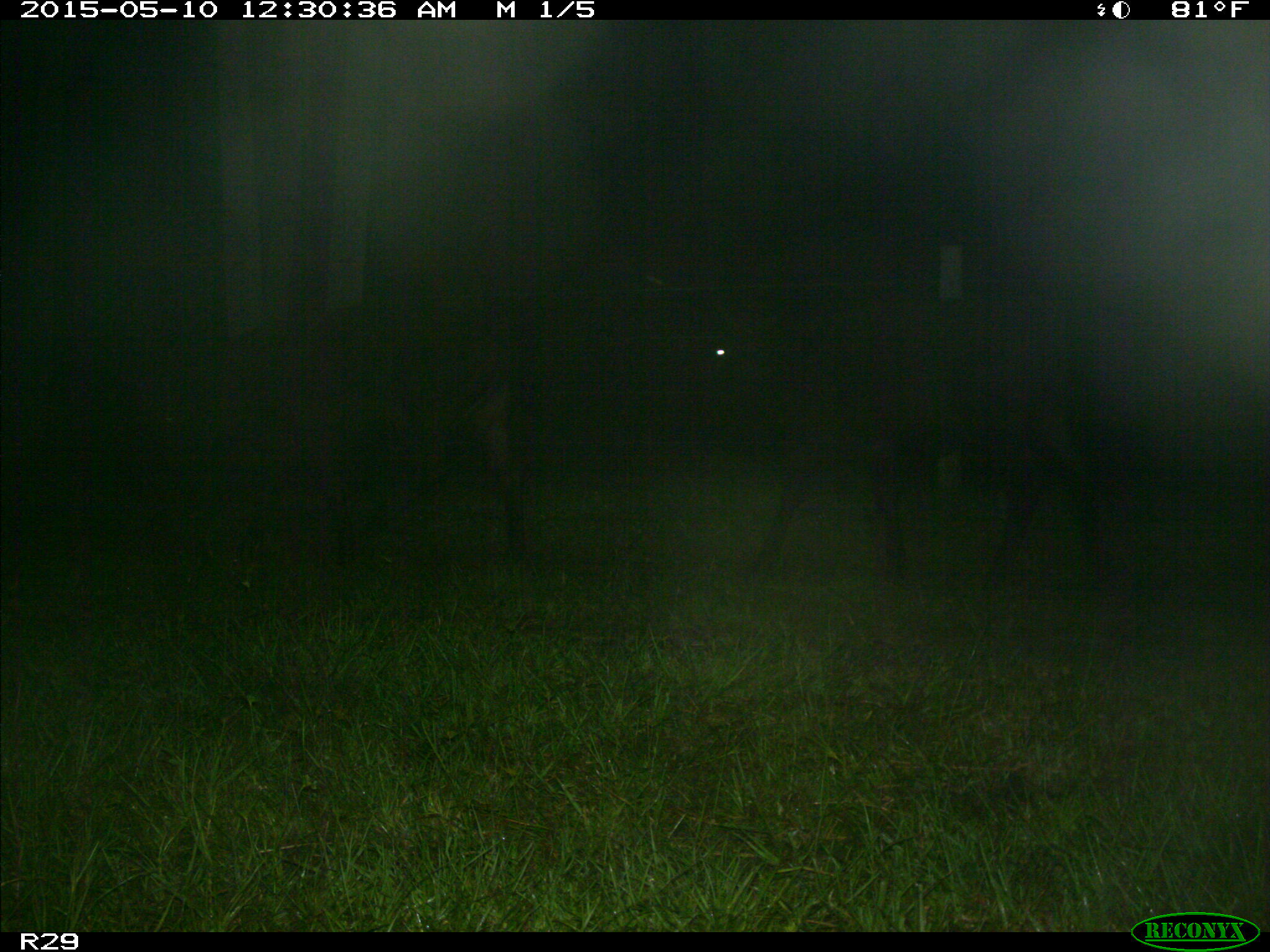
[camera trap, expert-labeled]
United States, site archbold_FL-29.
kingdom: Animalia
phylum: Chordata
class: Mammalia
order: Artiodactyla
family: Bovidae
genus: Bos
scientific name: Bos taurus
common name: domestic cow